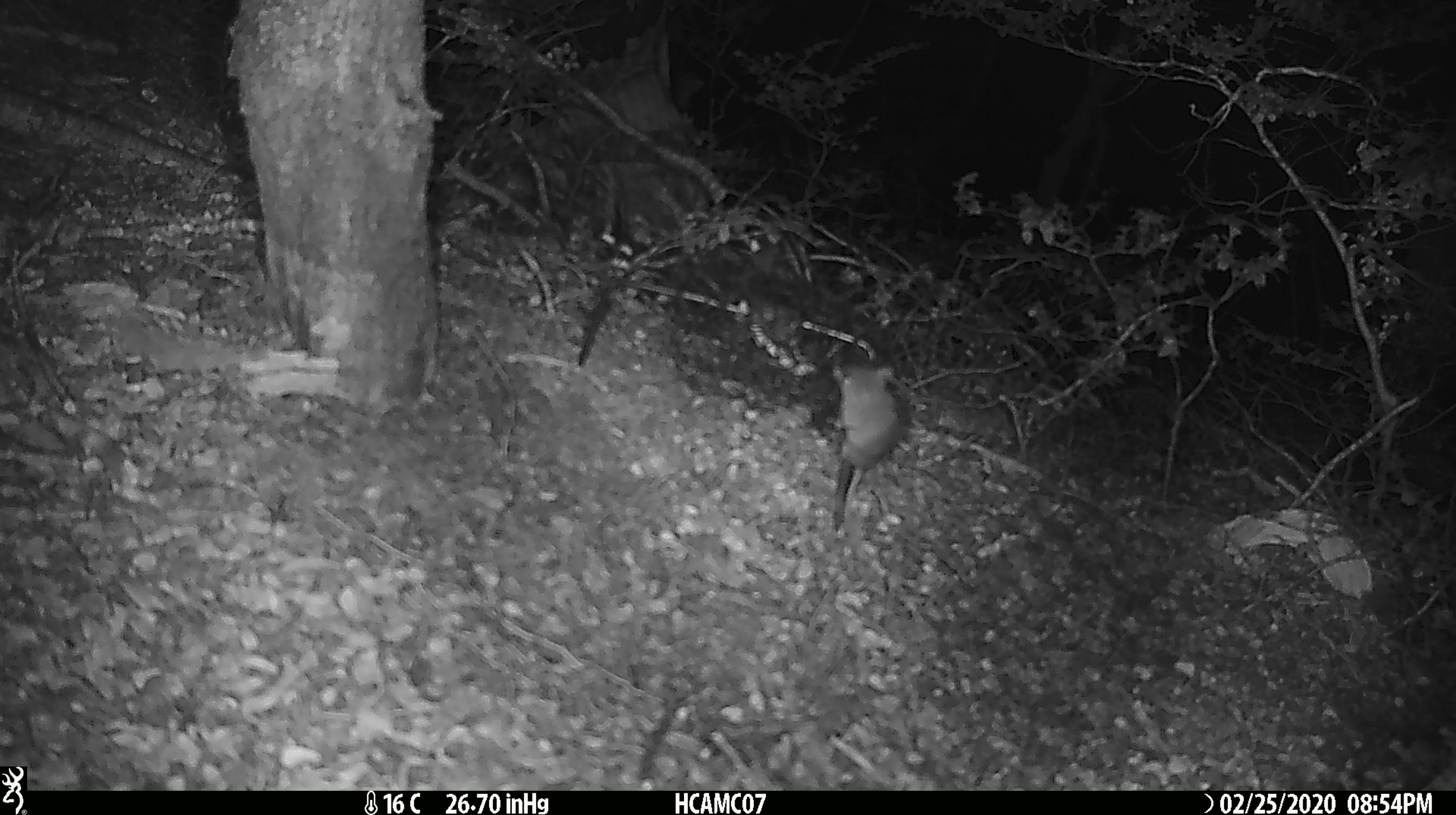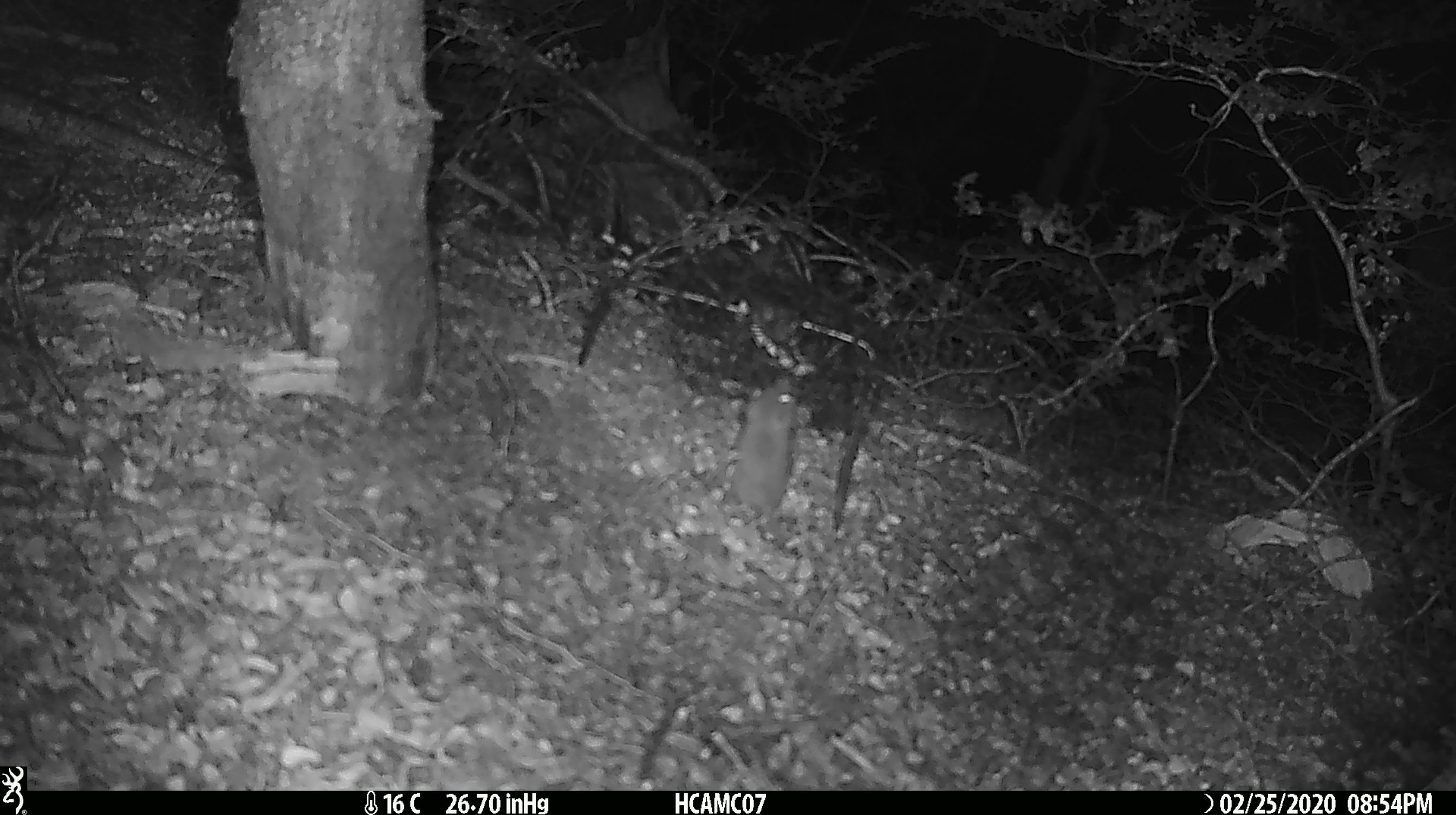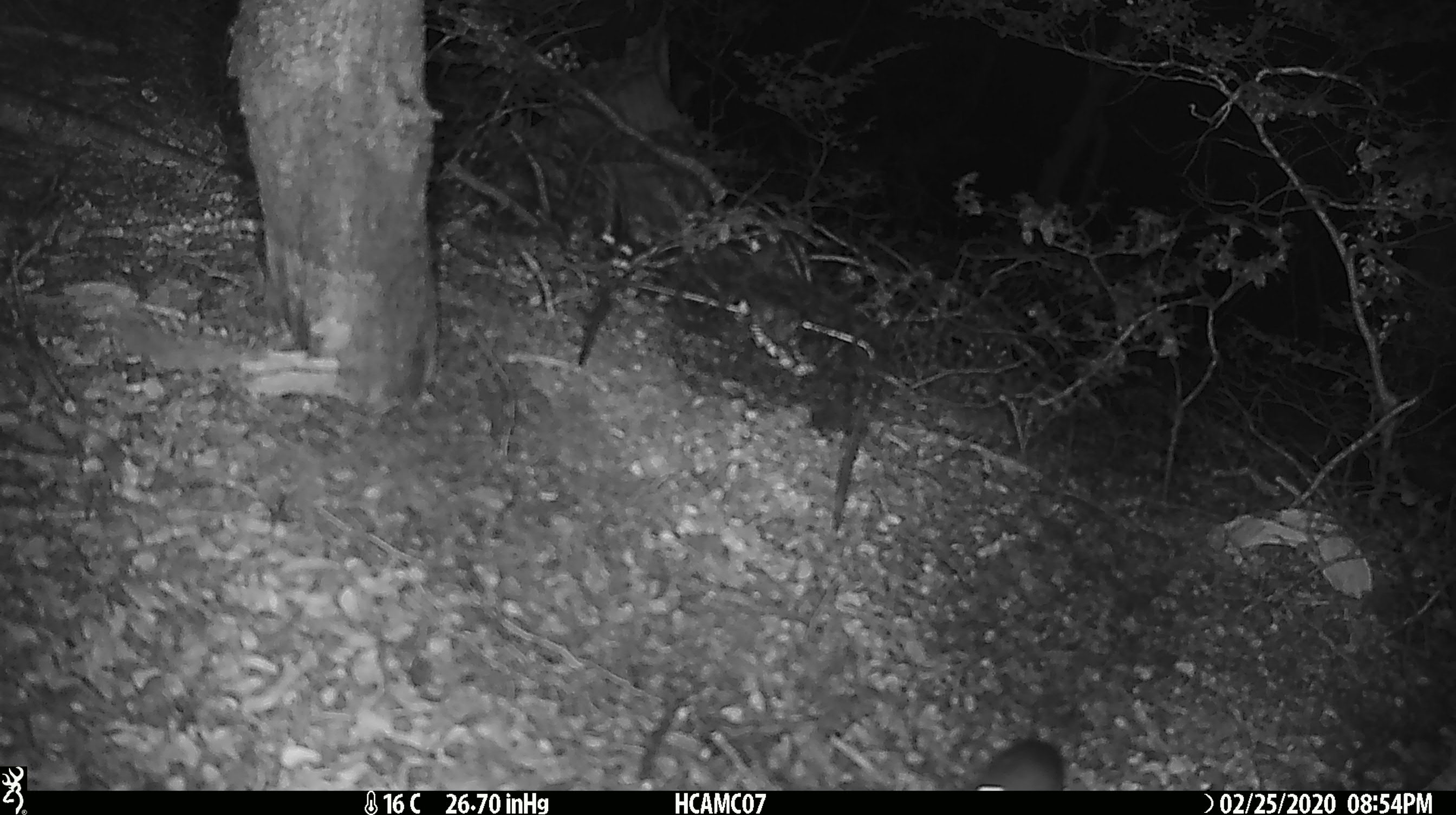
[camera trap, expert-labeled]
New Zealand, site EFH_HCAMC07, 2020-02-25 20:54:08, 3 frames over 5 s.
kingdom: Animalia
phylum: Chordata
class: Mammalia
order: Rodentia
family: Muridae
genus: Mus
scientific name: Mus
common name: mouse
Mouse (Mus).